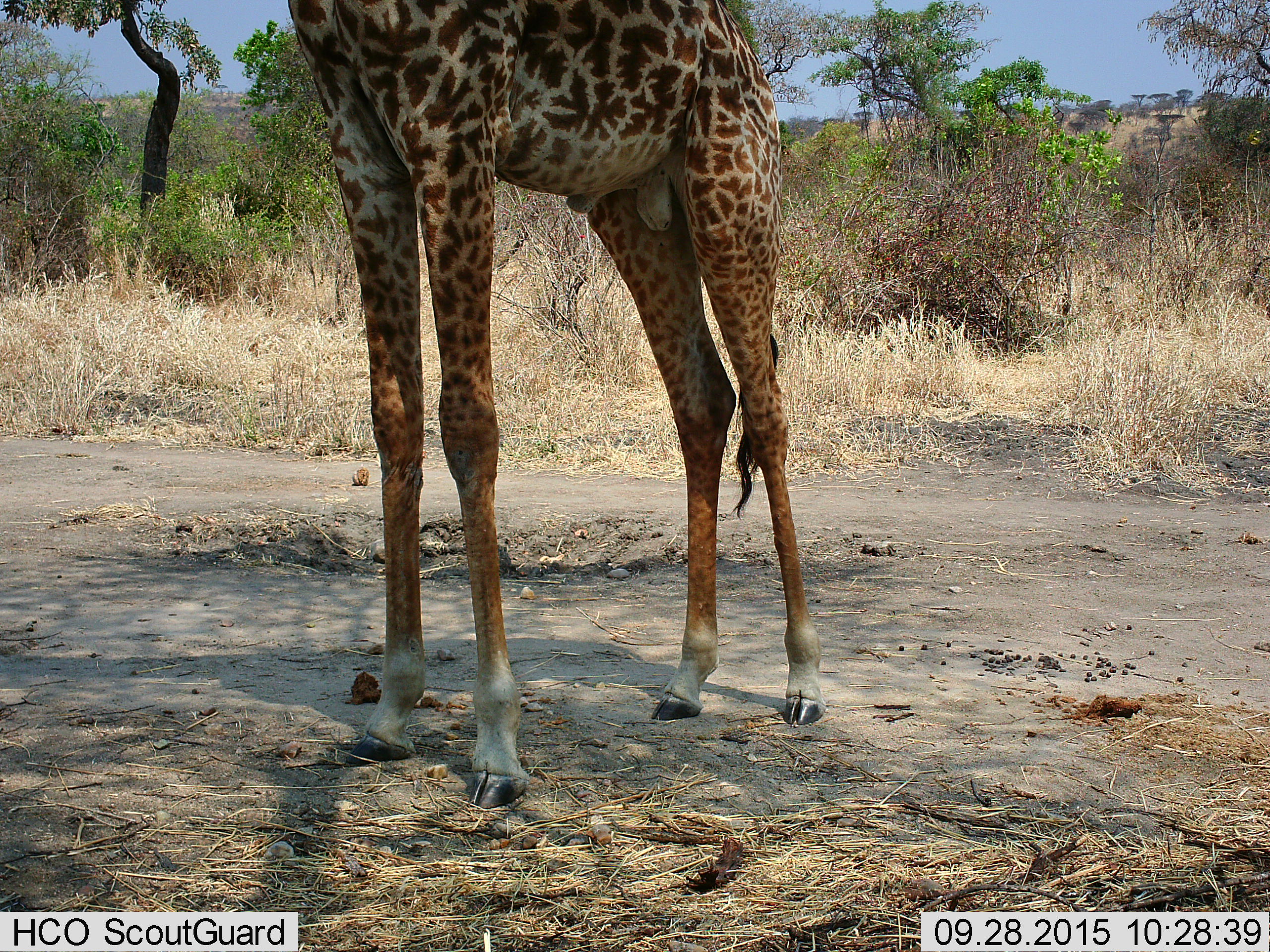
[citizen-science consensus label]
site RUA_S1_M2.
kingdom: Animalia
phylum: Chordata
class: Mammalia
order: Artiodactyla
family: Giraffidae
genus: Giraffa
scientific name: Giraffa camelopardalis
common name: giraffe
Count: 1.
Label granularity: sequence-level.